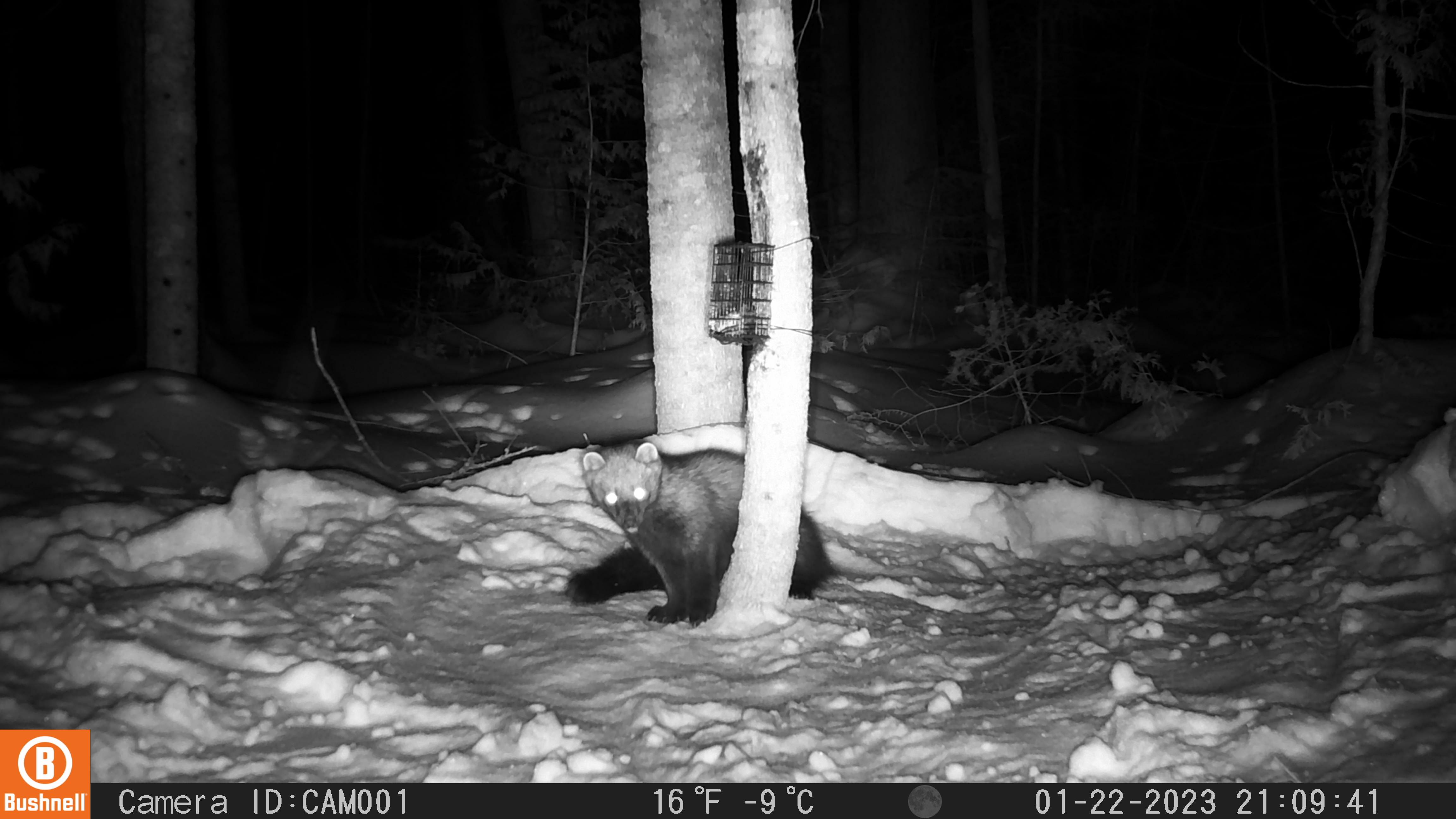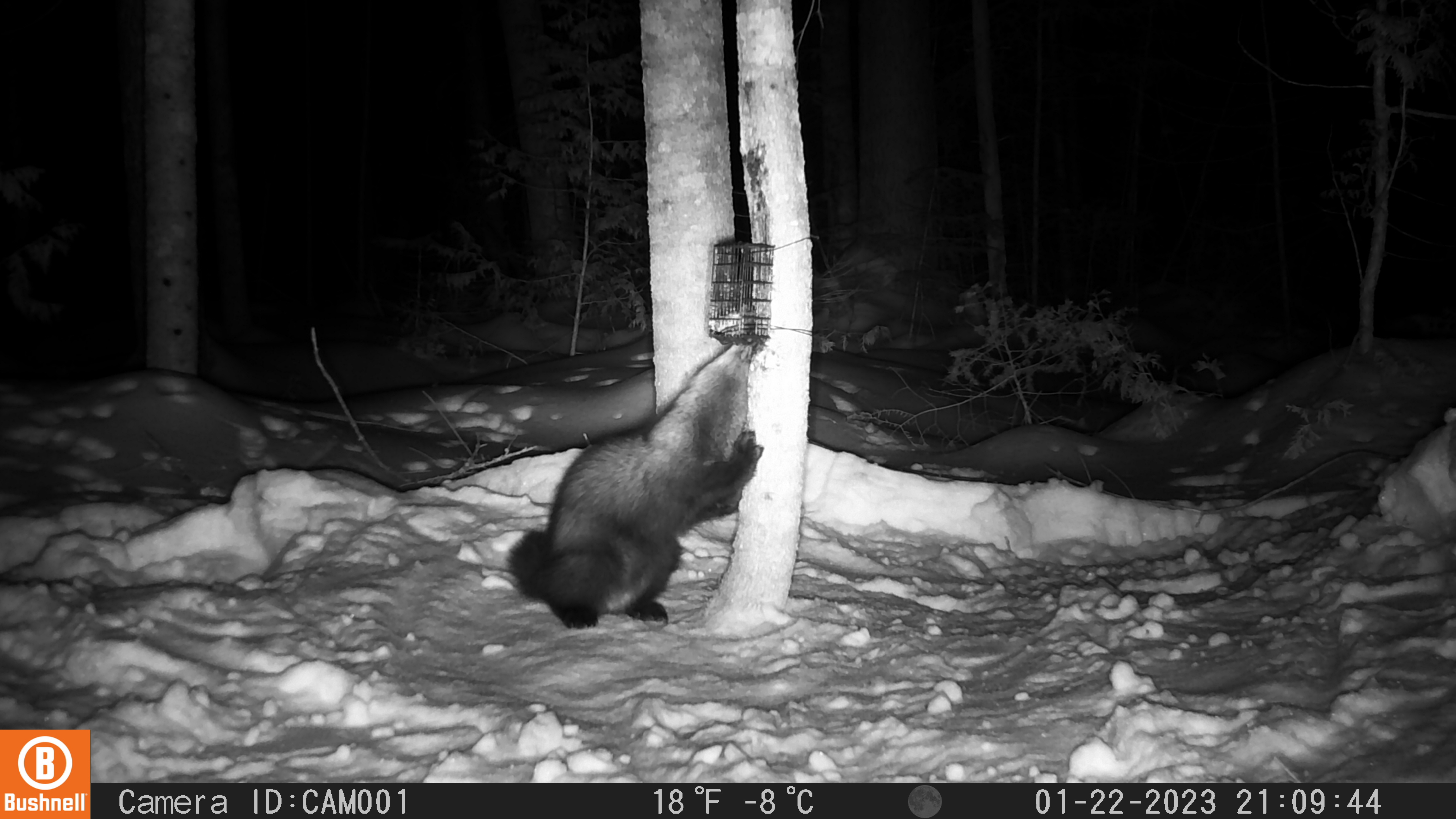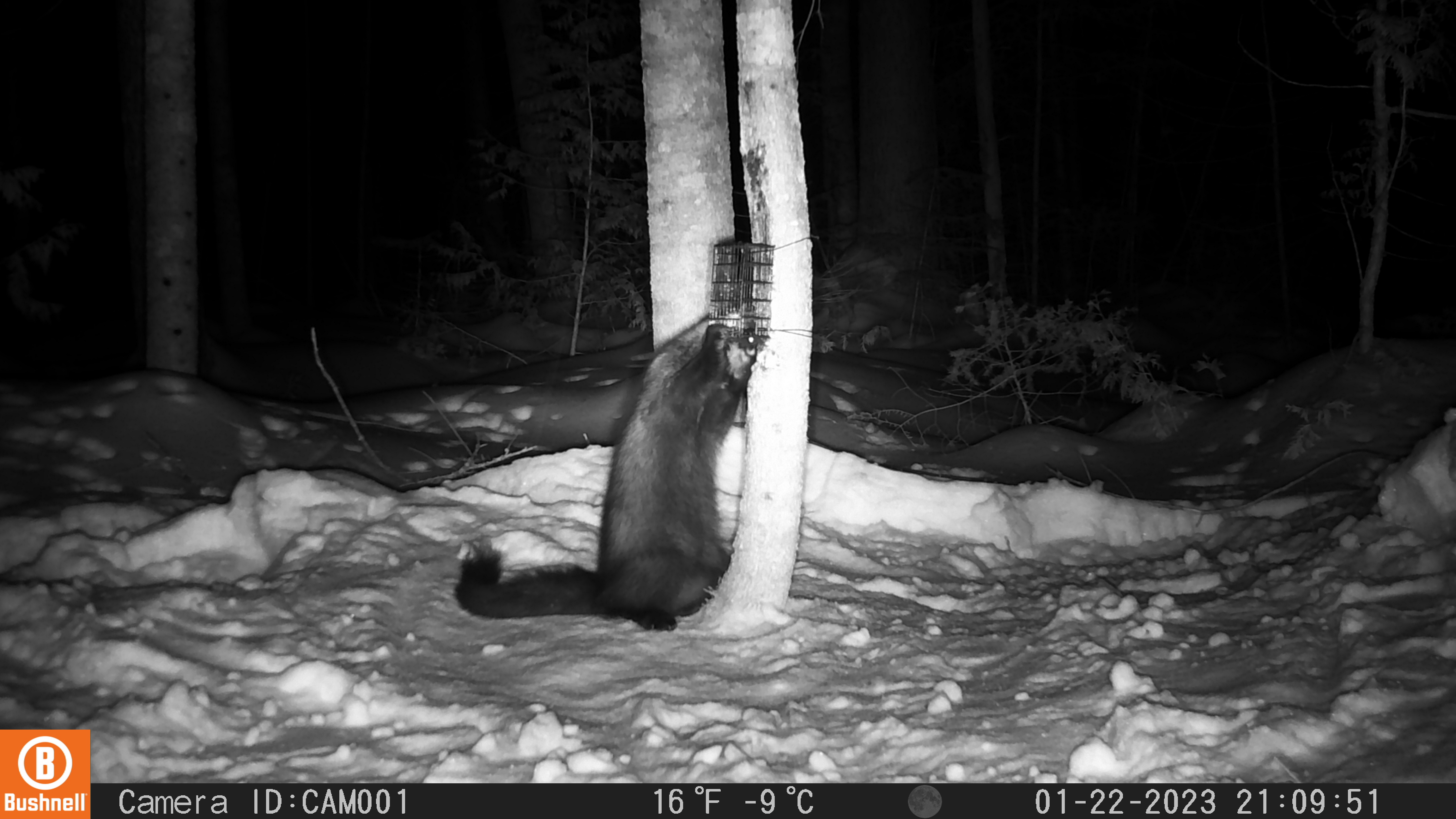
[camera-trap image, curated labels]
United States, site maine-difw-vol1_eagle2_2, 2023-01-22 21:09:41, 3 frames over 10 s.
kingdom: Animalia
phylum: Chordata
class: Mammalia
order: Carnivora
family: Mustelidae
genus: Pekania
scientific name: Pekania pennanti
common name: fisher